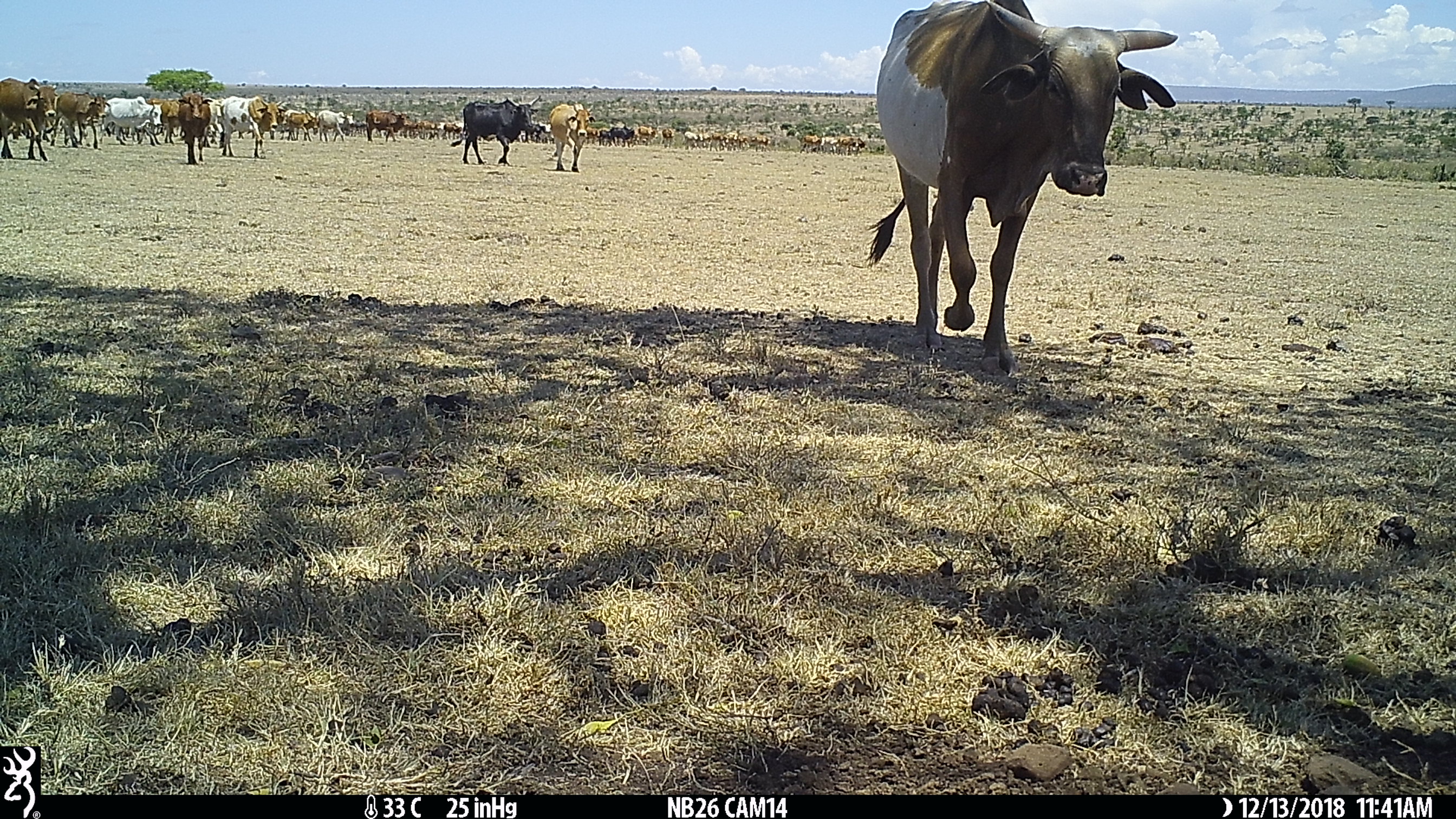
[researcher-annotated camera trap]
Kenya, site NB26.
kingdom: Animalia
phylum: Chordata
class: Mammalia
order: Artiodactyla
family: Bovidae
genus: Bos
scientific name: Bos taurus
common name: cattle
Cattle (Bos taurus).